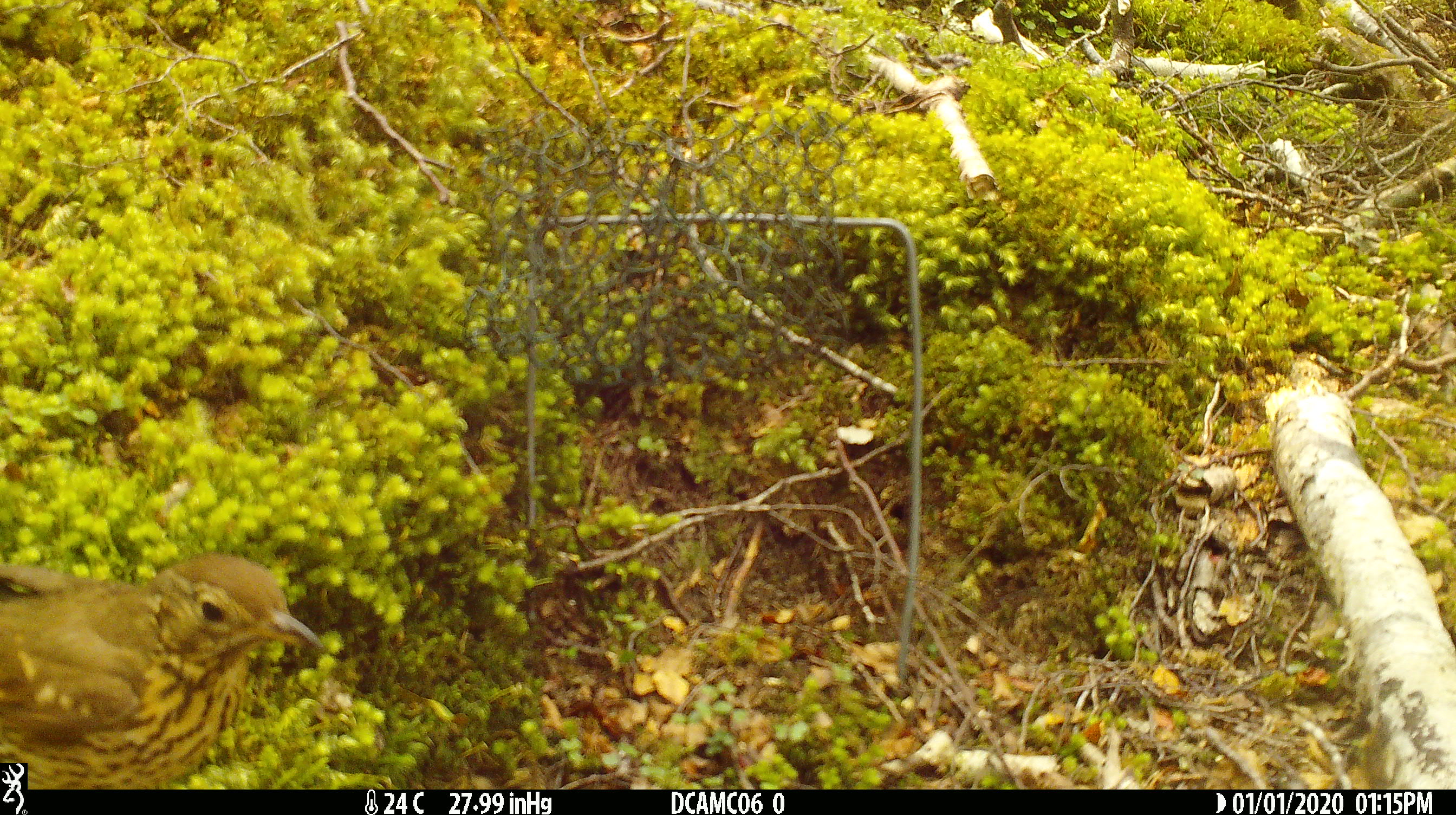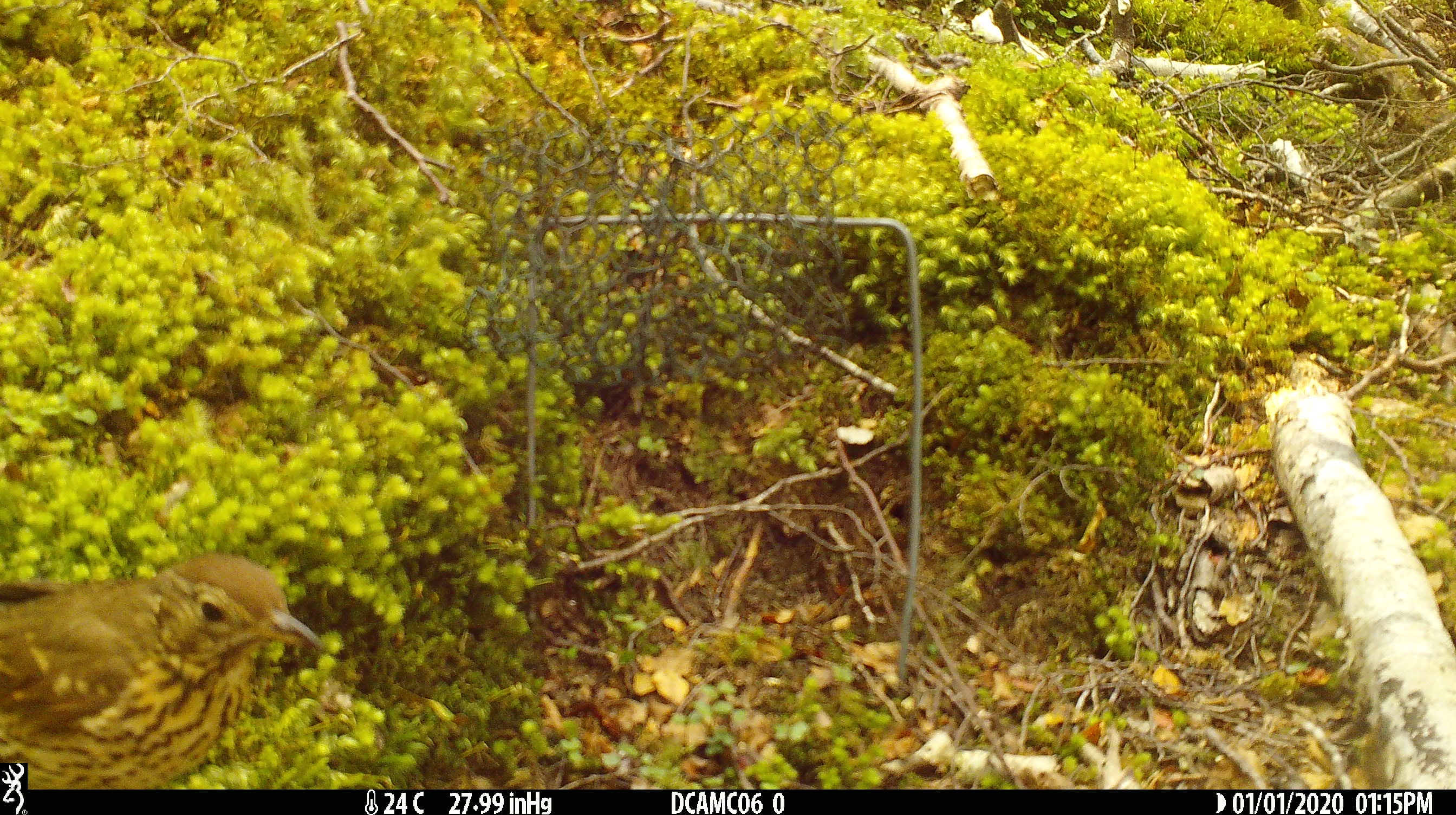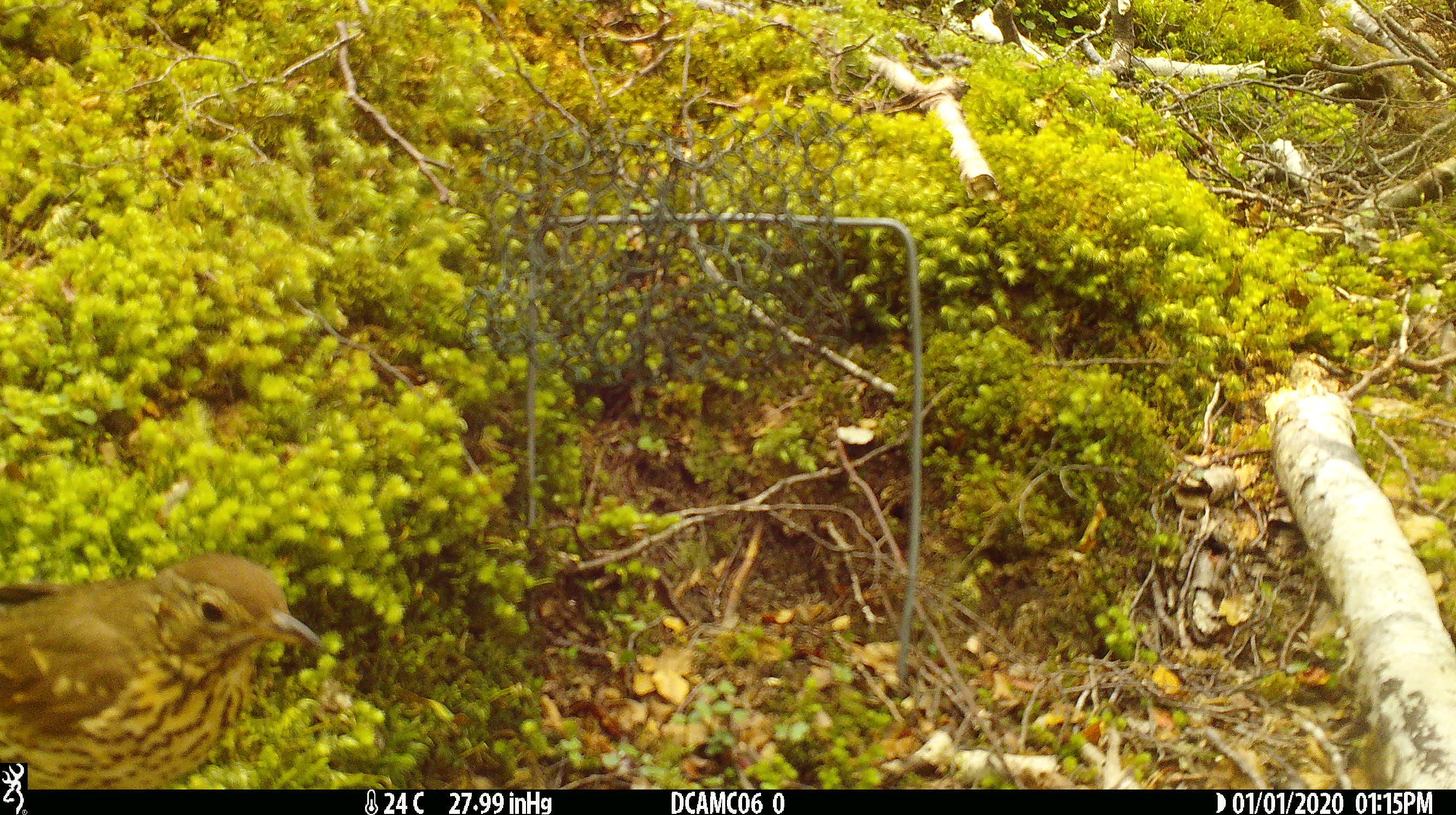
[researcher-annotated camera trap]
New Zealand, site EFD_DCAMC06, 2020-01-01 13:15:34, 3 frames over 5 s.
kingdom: Animalia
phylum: Chordata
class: Aves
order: Passeriformes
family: Turdidae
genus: Turdus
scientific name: Turdus philomelos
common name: song thrush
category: thrush